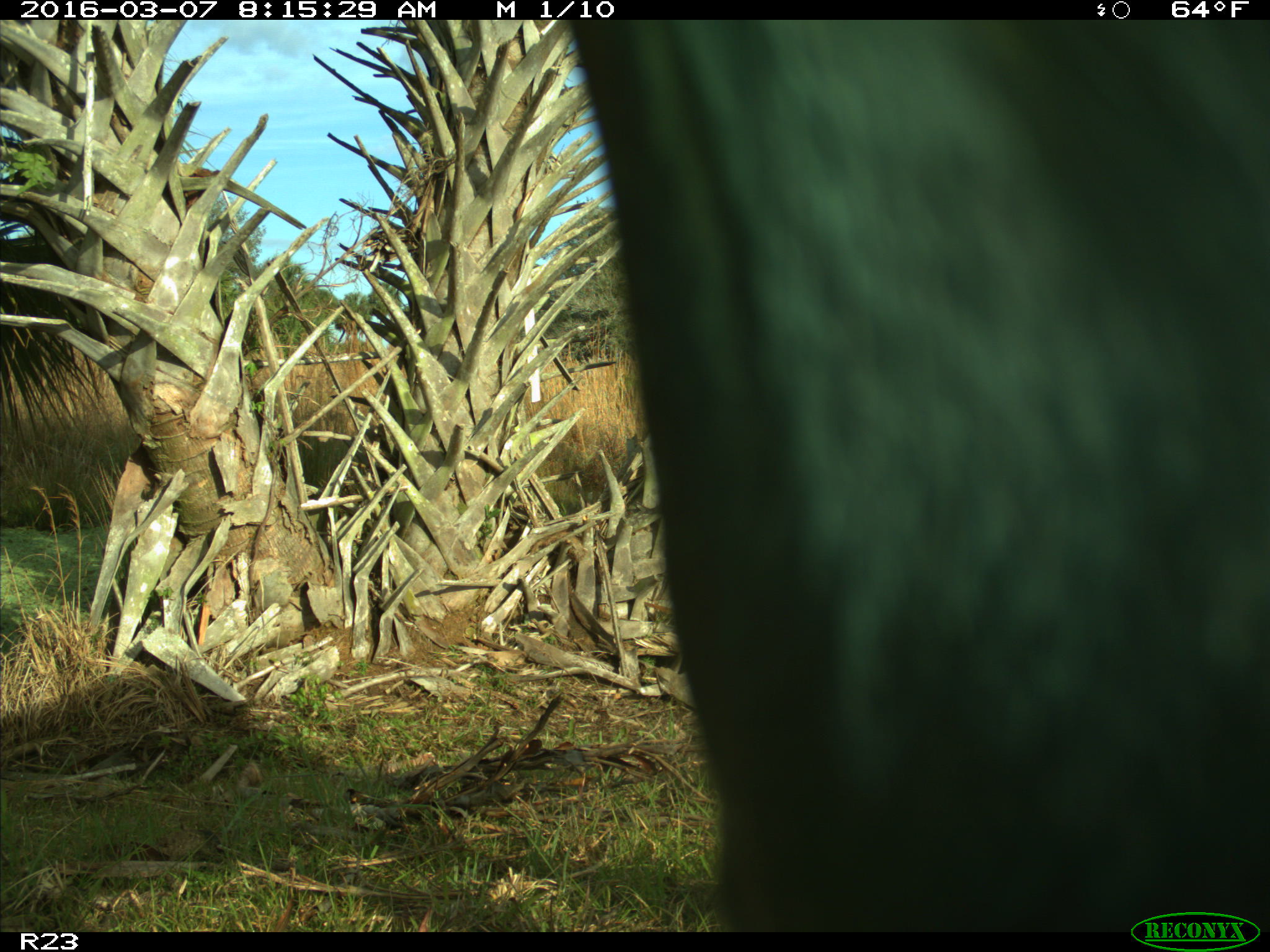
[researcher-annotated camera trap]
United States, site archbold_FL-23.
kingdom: Animalia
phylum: Chordata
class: Mammalia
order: Artiodactyla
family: Bovidae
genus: Bos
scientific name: Bos taurus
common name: domestic cow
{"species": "Bos taurus (domestic cow)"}